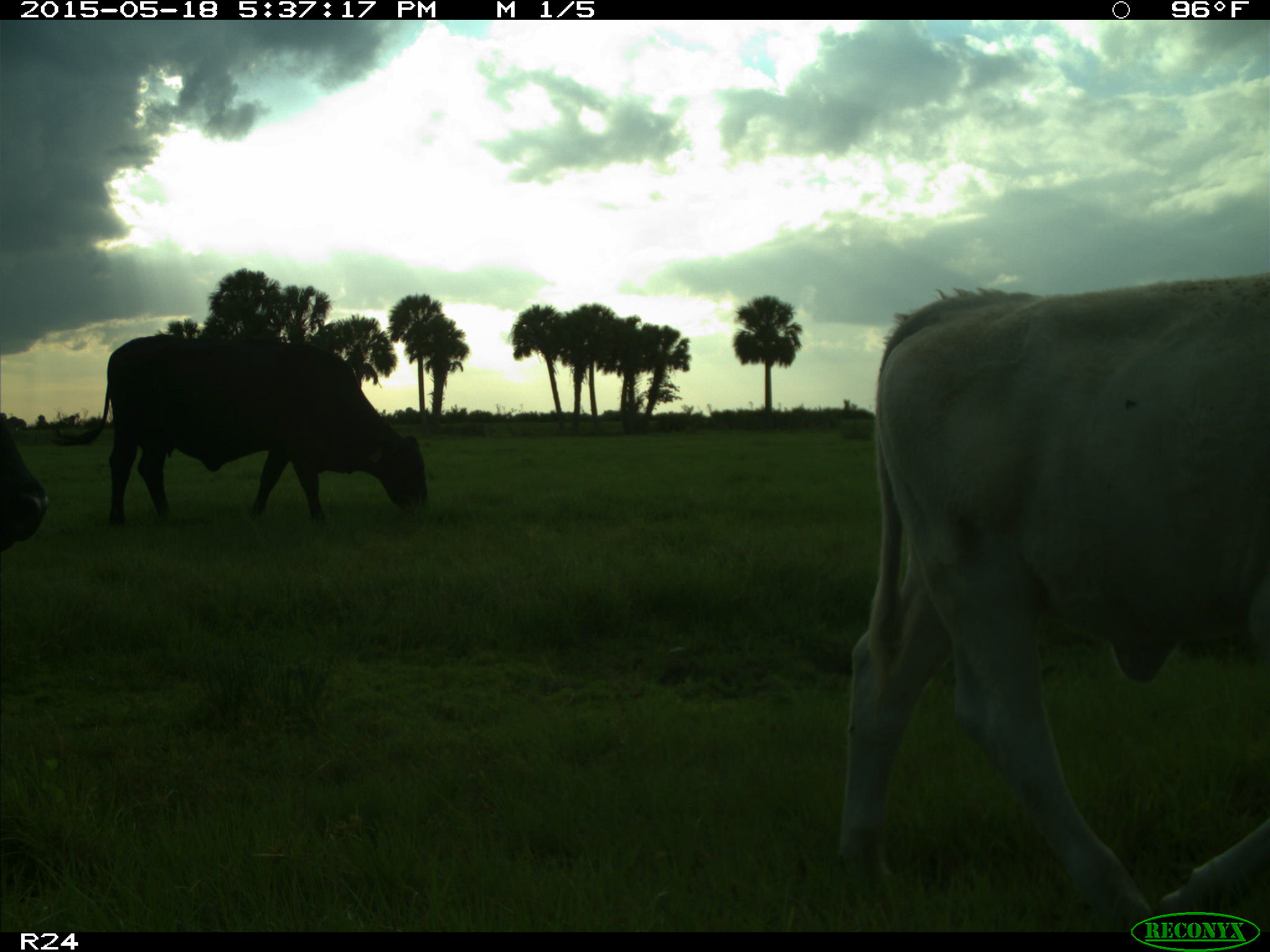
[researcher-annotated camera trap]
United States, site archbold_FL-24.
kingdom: Animalia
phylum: Chordata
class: Mammalia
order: Artiodactyla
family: Bovidae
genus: Bos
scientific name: Bos taurus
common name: domestic cow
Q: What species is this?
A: Bos taurus (domestic cow).